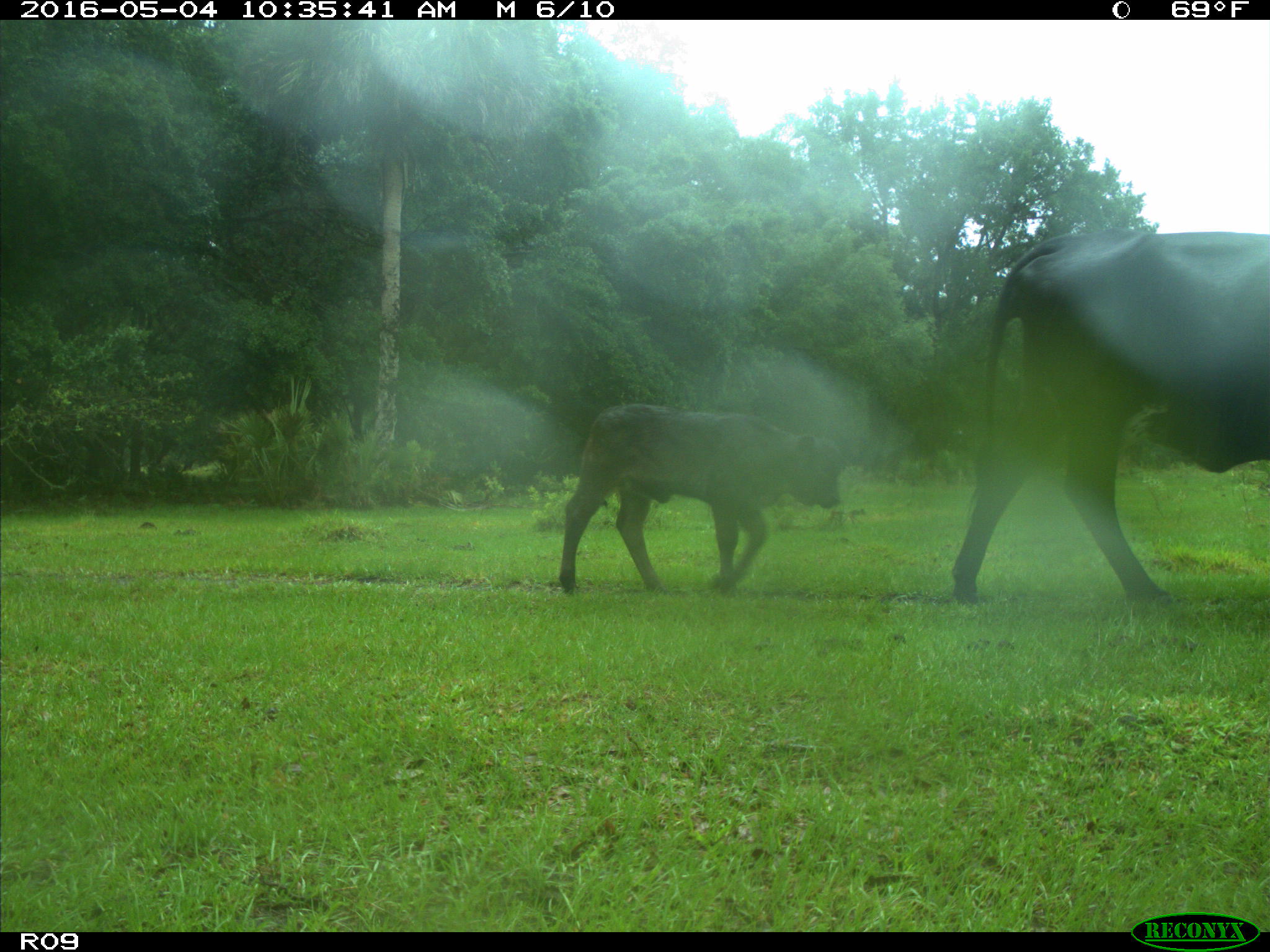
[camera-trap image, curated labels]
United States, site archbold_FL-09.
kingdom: Animalia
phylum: Chordata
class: Mammalia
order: Artiodactyla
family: Bovidae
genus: Bos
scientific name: Bos taurus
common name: domestic cow